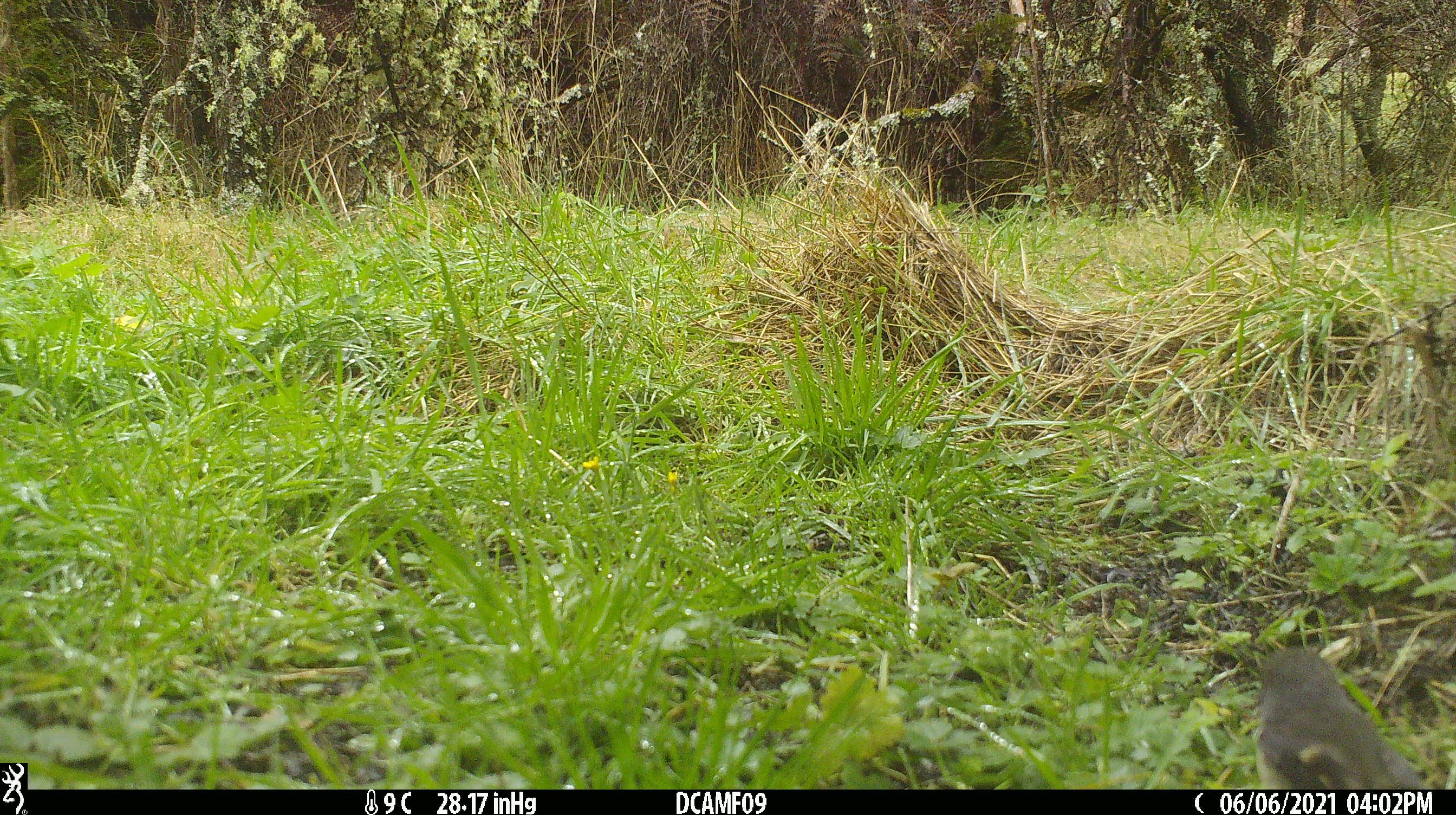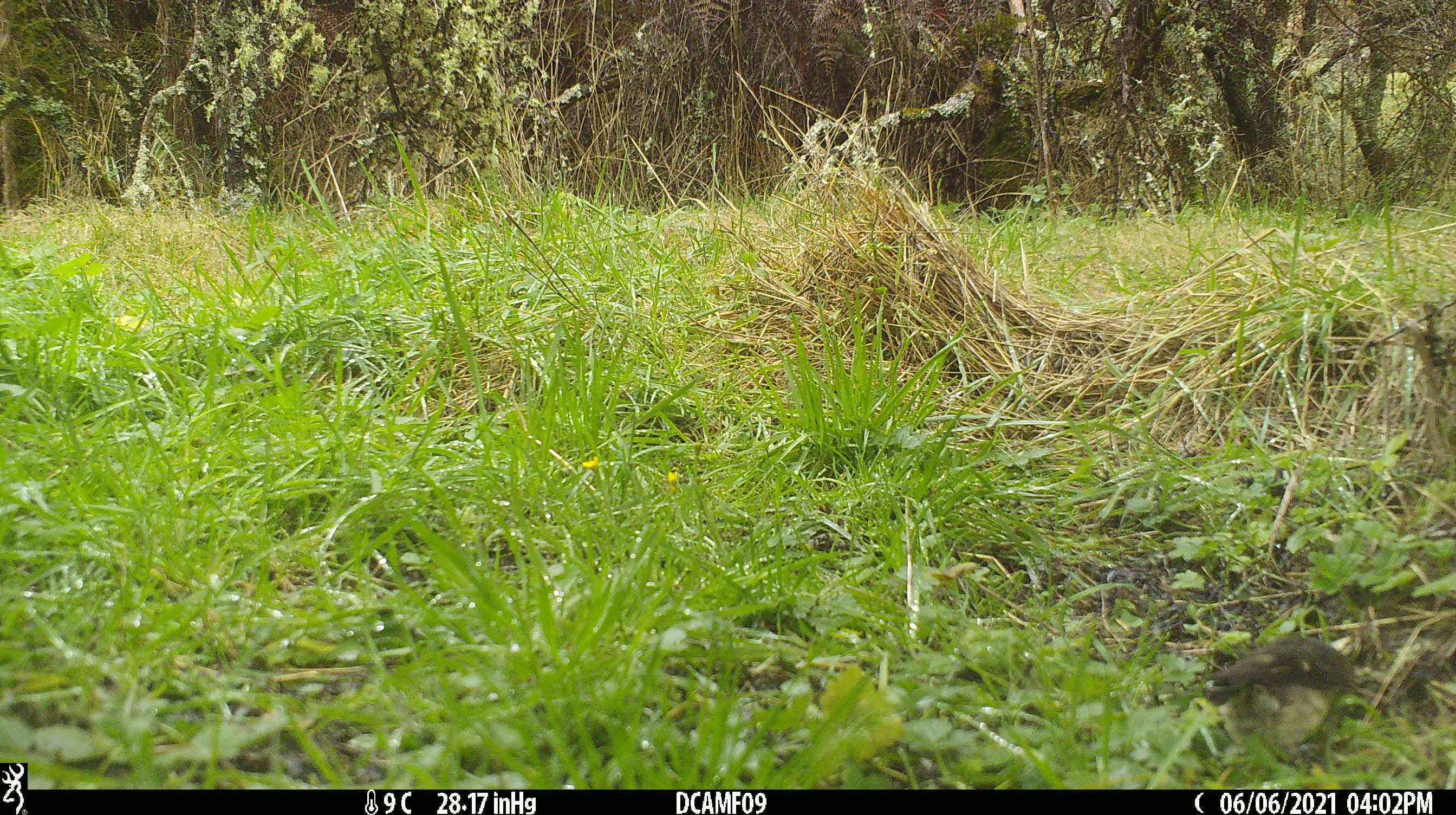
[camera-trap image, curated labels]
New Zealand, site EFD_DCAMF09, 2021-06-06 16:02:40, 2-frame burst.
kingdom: Animalia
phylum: Chordata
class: Aves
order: Passeriformes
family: Petroicidae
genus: Petroica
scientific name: Petroica macrocephala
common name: tomtit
Tomtit (Petroica macrocephala).